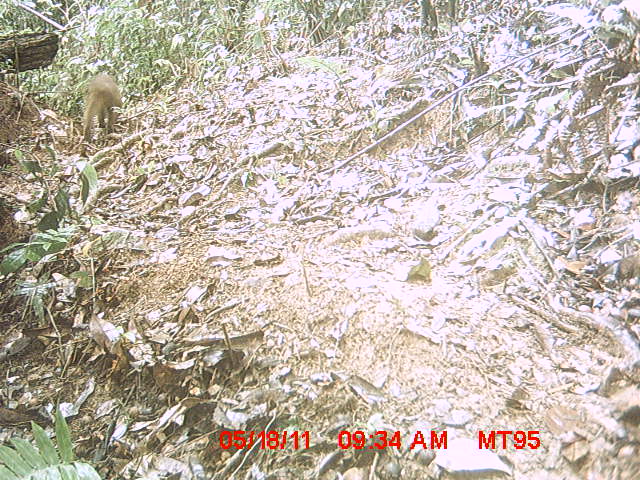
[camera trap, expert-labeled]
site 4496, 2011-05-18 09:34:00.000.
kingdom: Animalia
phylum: Chordata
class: Mammalia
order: Carnivora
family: Eupleridae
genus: Cryptoprocta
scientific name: Cryptoprocta ferox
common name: fossa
Cryptoprocta ferox (fossa), count 1.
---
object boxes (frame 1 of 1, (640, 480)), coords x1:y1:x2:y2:
cryptoprocta ferox: 81:73:122:142